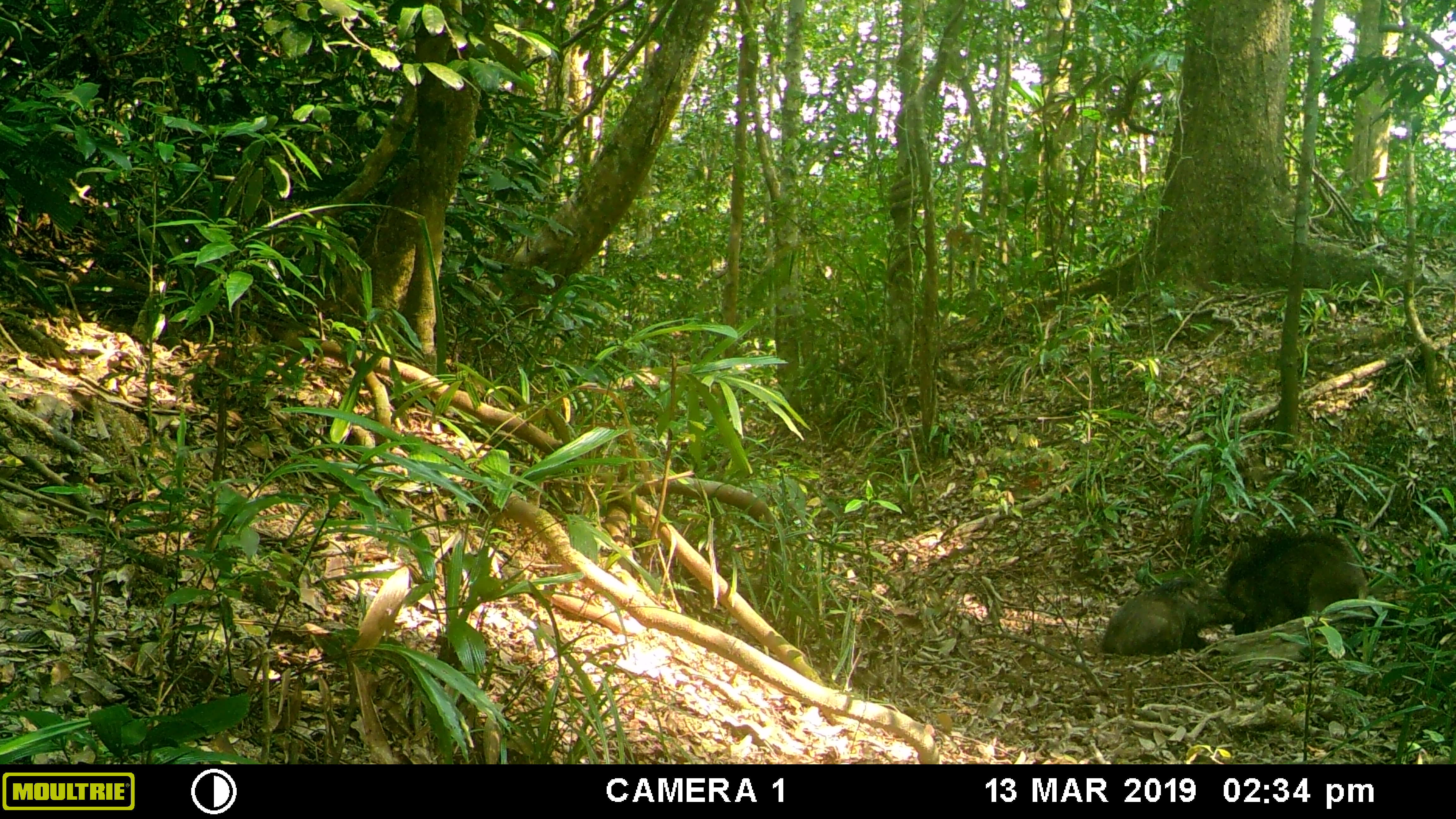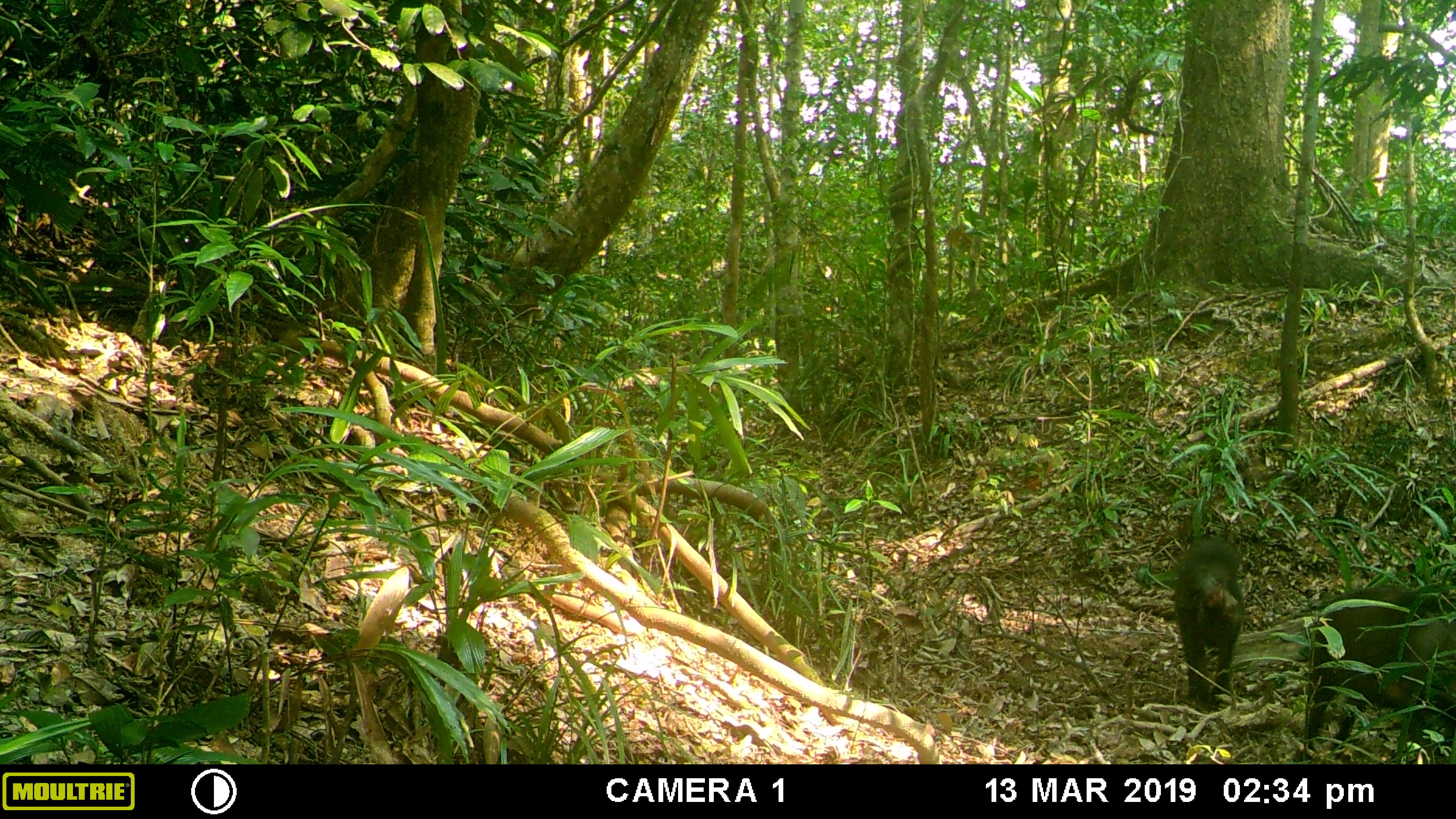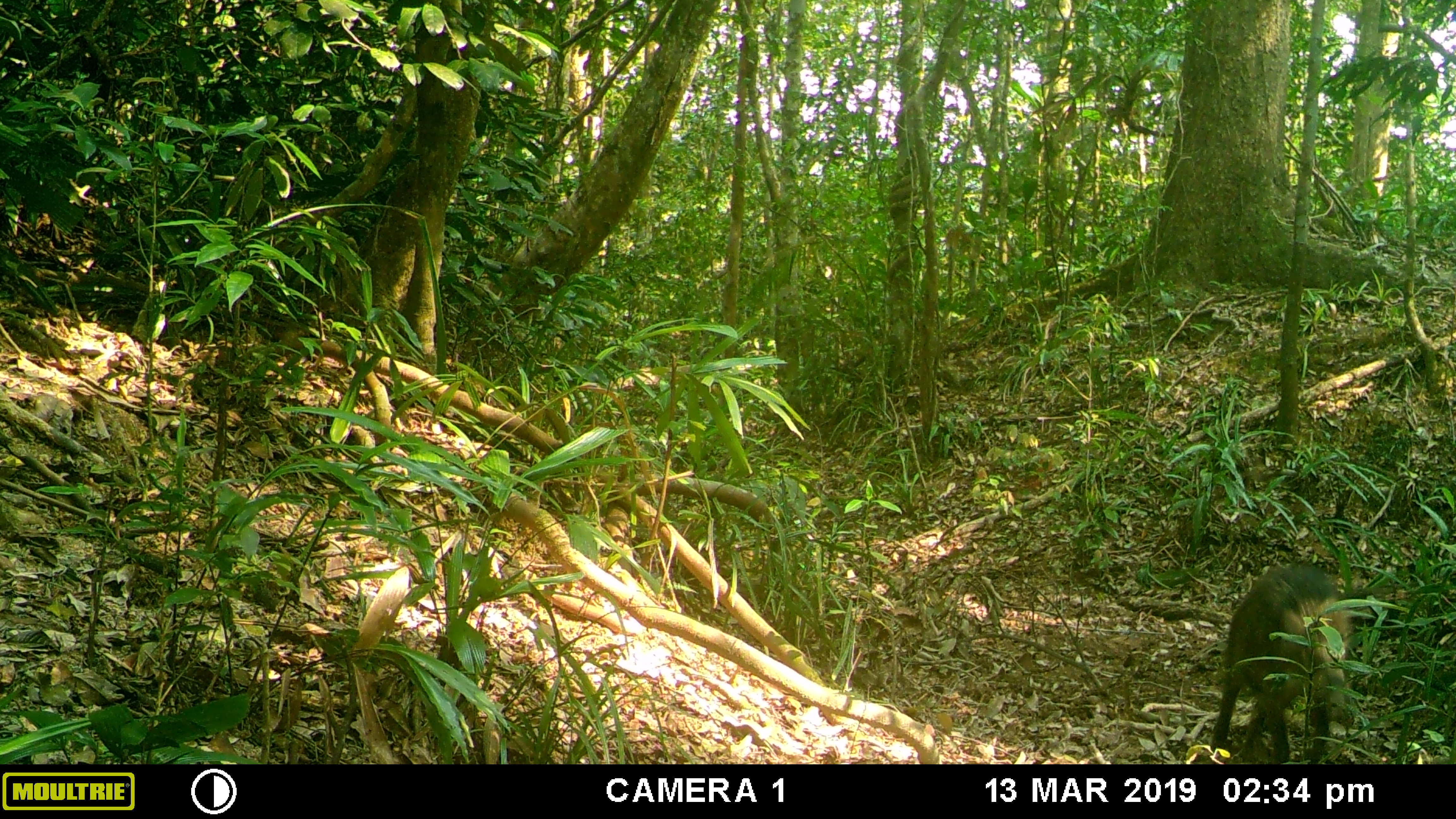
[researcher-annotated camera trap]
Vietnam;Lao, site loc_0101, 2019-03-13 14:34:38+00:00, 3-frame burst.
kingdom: Animalia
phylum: Chordata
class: Mammalia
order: Artiodactyla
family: Suidae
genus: Sus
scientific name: Sus scrofa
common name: eurasian wild pig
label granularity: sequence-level